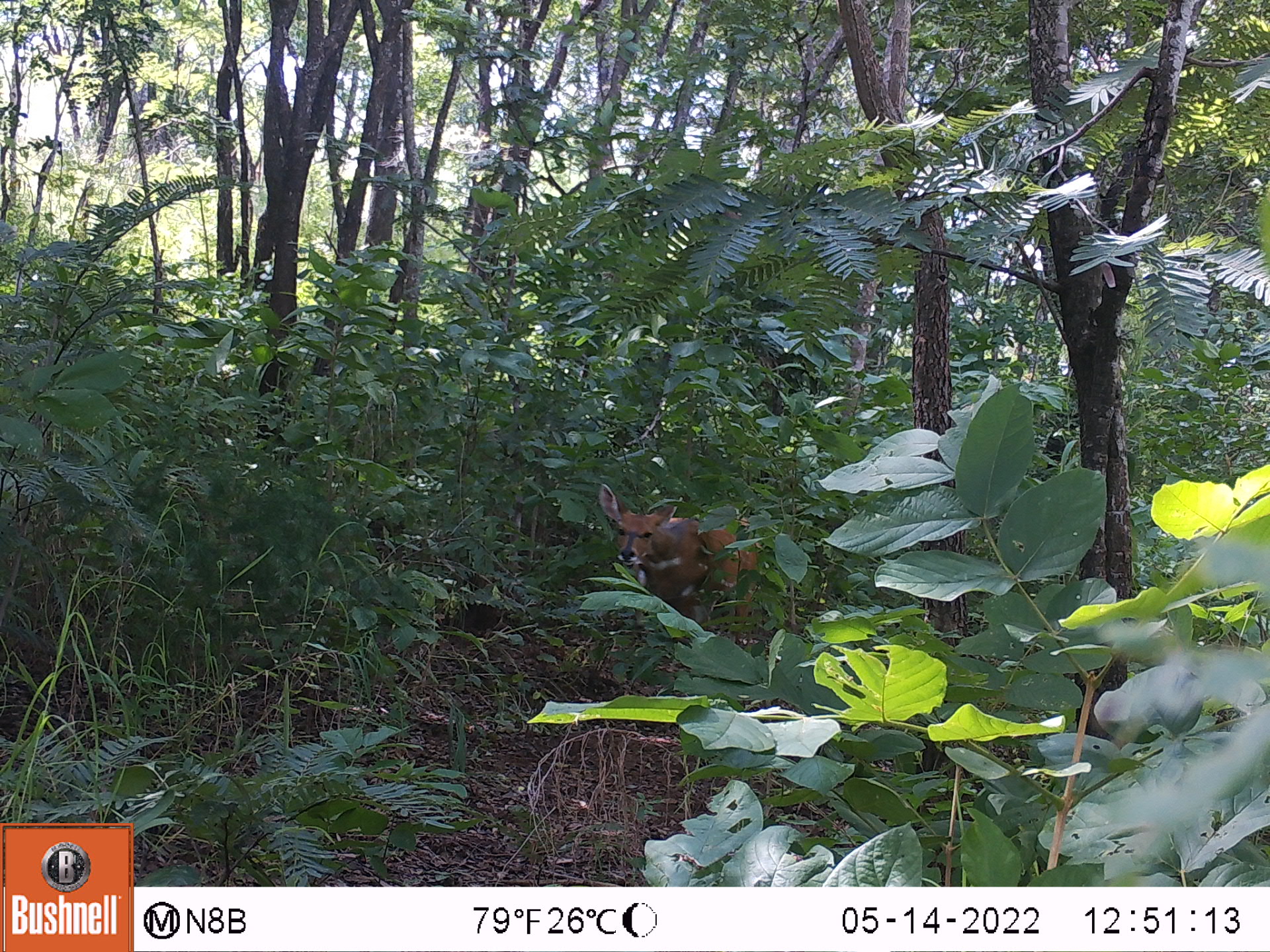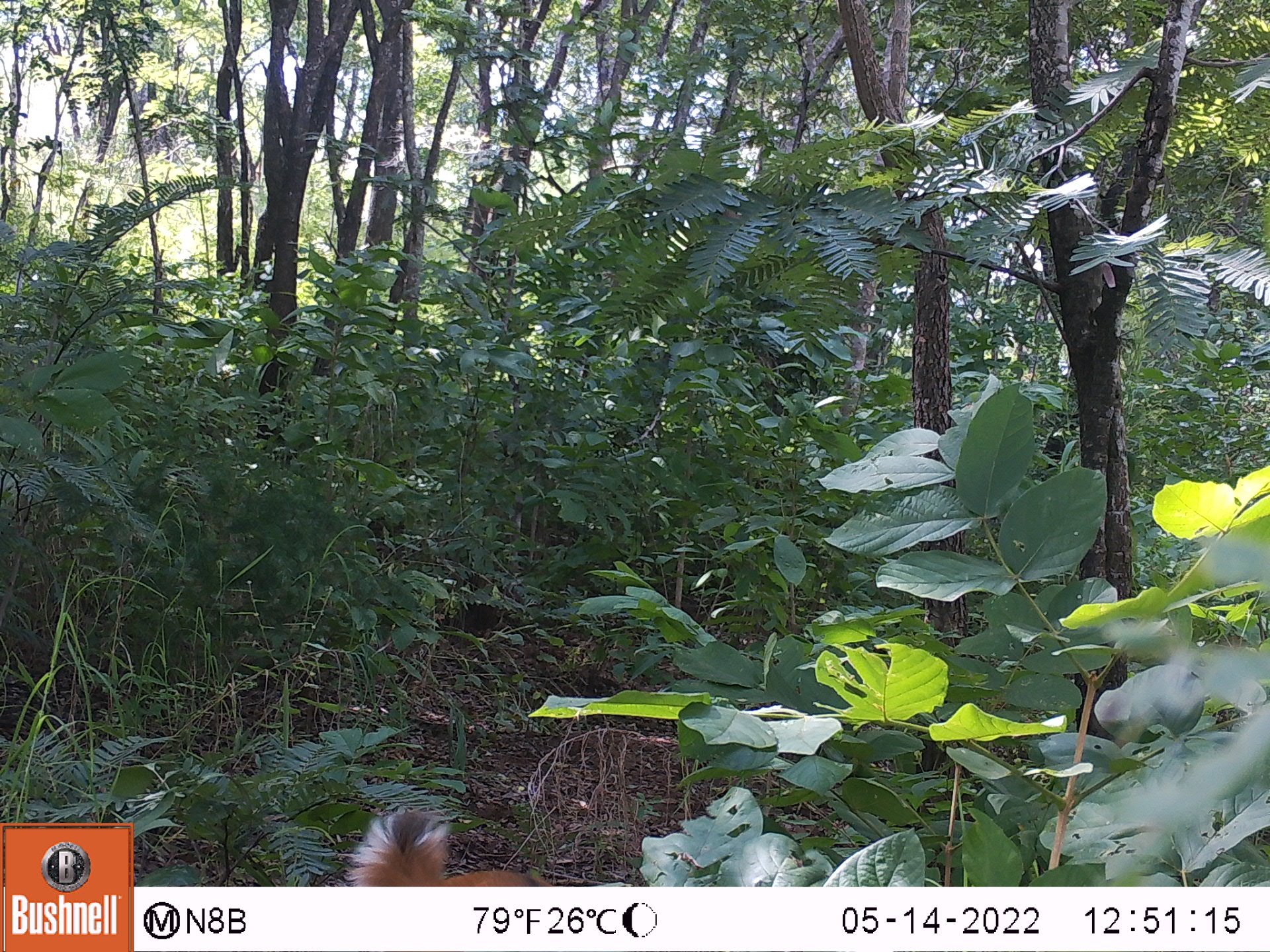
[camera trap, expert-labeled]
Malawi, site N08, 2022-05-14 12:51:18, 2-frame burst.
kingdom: Animalia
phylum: Chordata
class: Mammalia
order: Artiodactyla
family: Bovidae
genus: Tragelaphus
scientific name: Tragelaphus sylvaticus sylvaticus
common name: cape bushbuck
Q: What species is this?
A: Cape bushbuck (Tragelaphus sylvaticus sylvaticus).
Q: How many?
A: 1.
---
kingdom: Animalia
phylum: Chordata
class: Mammalia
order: Artiodactyla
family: Bovidae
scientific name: Antilopinae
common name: small antelope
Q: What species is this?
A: Small antelope (Antilopinae).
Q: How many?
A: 1.